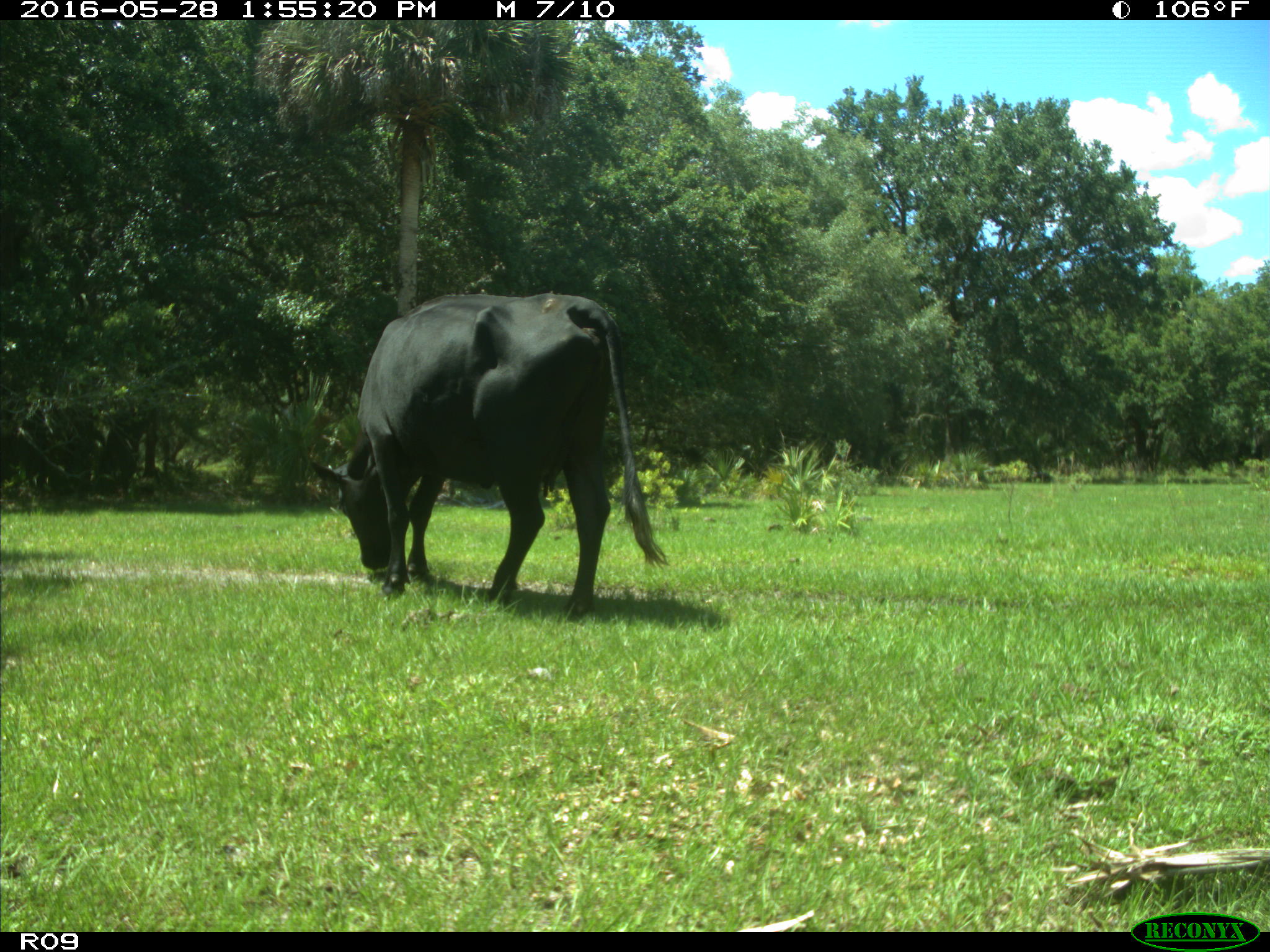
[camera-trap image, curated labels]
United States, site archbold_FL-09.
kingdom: Animalia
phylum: Chordata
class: Mammalia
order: Artiodactyla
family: Bovidae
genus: Bos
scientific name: Bos taurus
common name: domestic cow